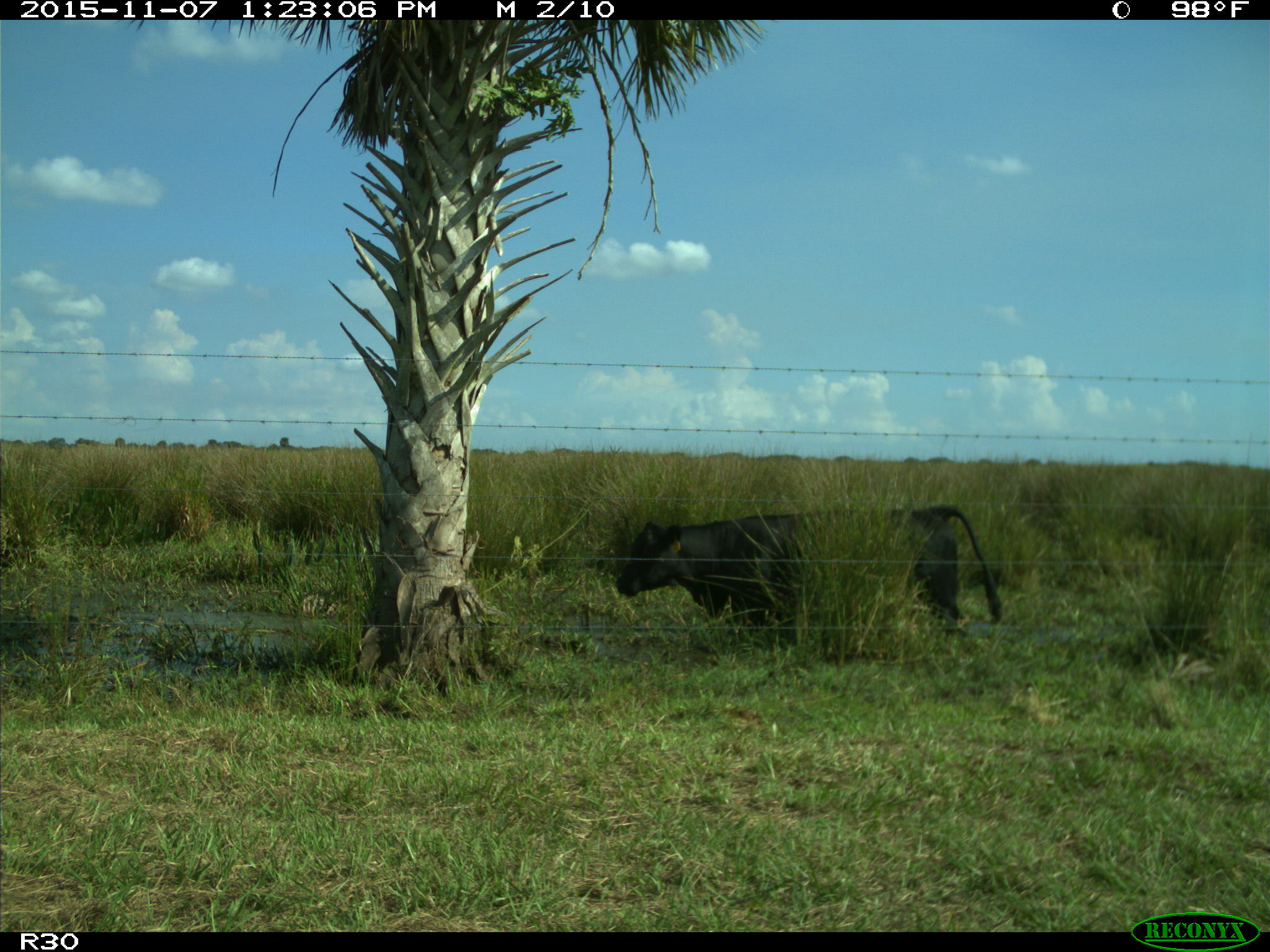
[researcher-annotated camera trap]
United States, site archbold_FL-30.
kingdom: Animalia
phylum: Chordata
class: Mammalia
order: Artiodactyla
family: Bovidae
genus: Bos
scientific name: Bos taurus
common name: domestic cow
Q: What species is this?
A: Bos taurus (domestic cow).